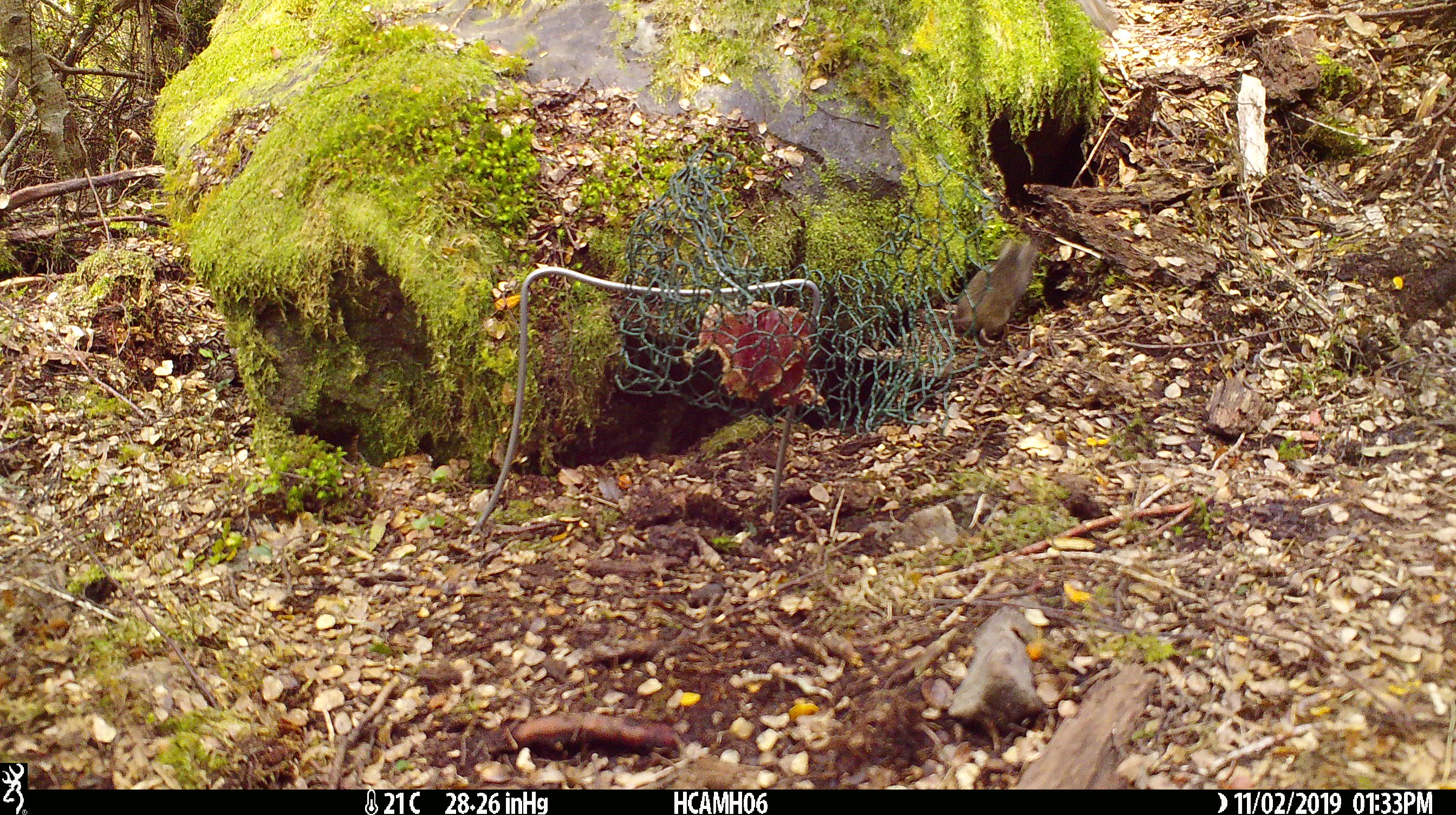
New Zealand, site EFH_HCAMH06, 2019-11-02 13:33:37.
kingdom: Animalia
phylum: Chordata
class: Mammalia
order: Rodentia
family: Muridae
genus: Mus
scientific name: Mus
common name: mouse